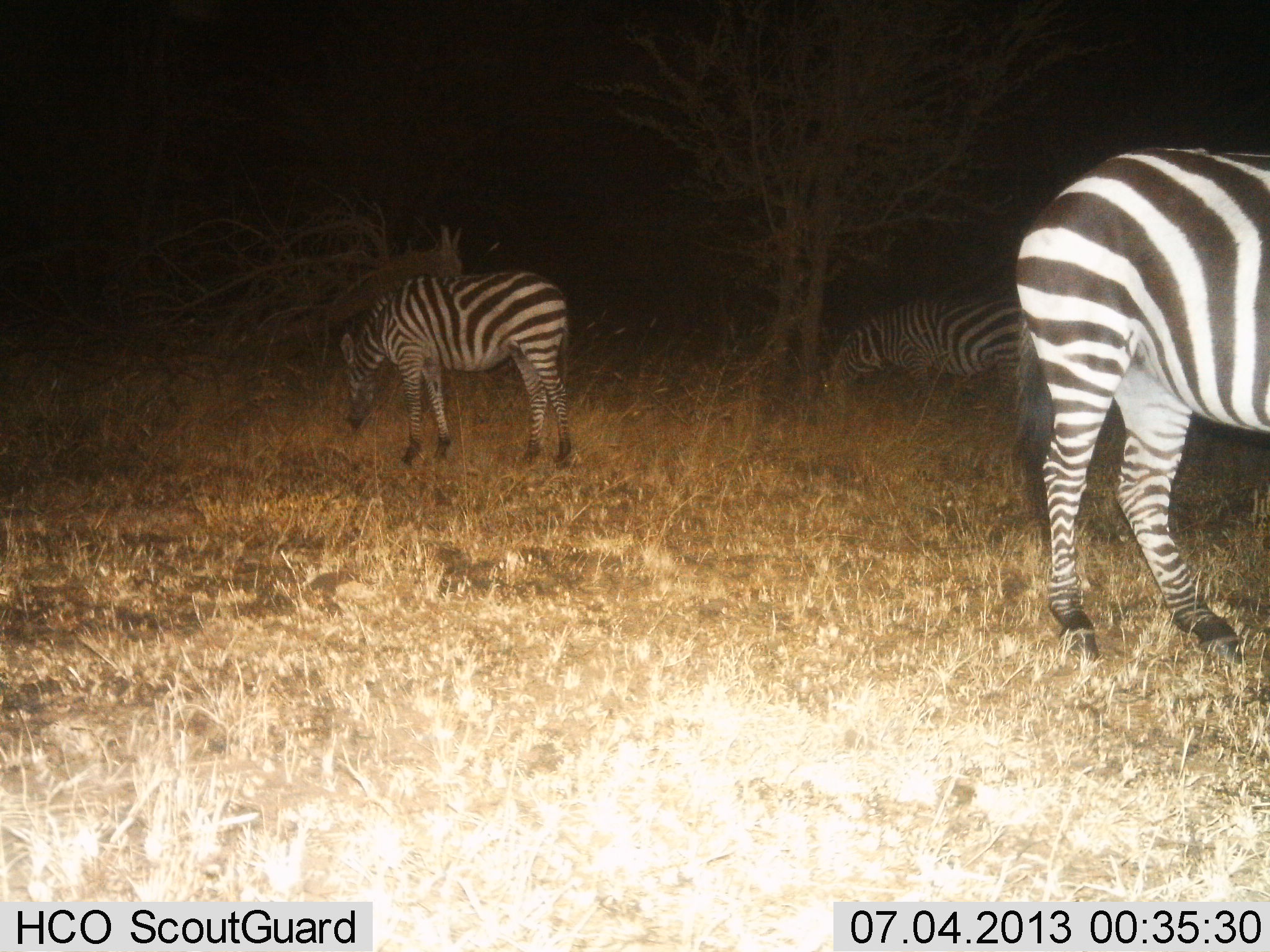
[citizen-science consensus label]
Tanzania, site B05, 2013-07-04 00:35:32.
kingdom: Animalia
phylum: Chordata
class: Mammalia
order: Perissodactyla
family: Equidae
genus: Equus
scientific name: Equus quagga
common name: plains zebra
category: zebra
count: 3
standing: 70%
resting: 0%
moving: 0%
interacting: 0%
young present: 0%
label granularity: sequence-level